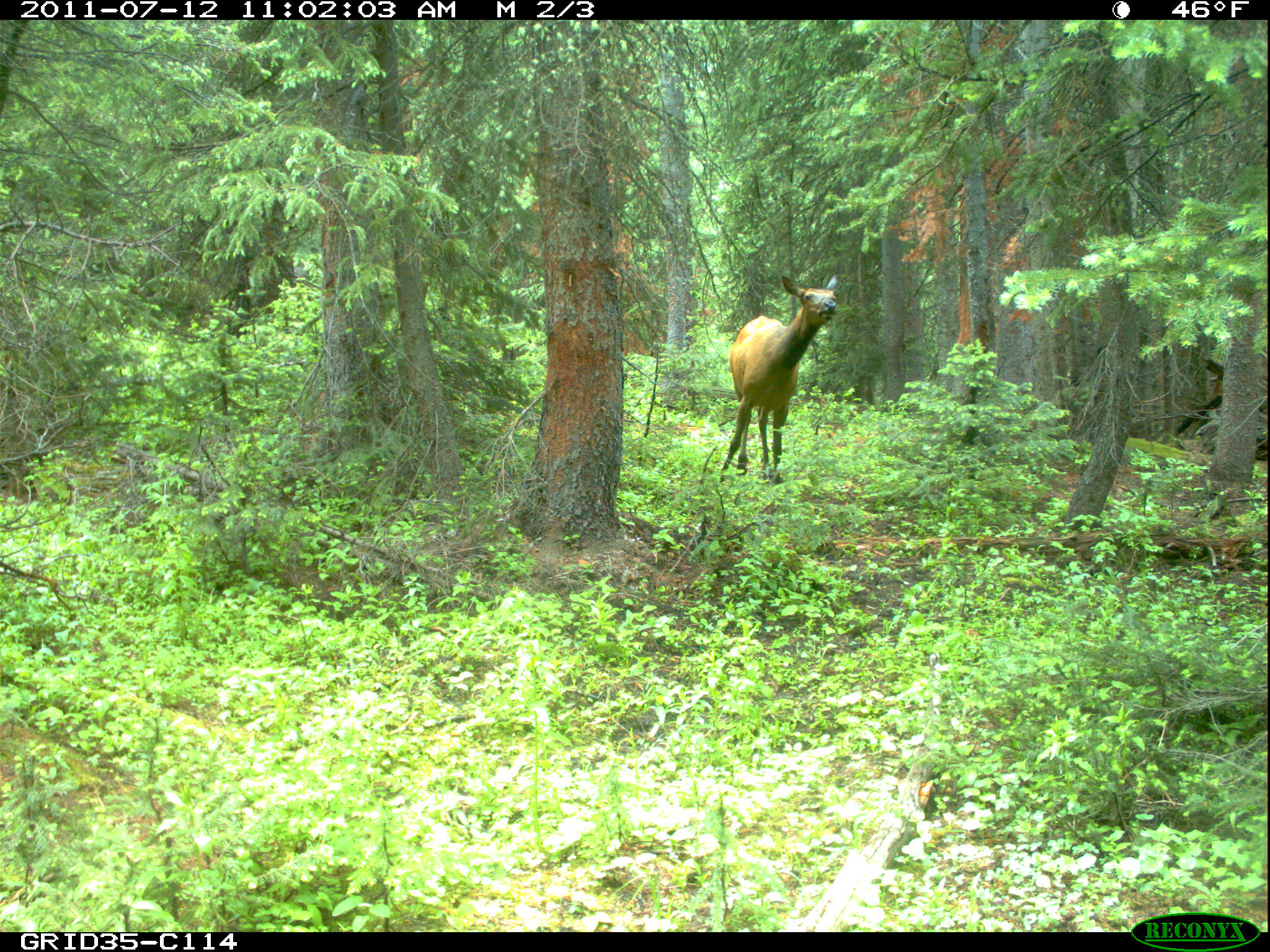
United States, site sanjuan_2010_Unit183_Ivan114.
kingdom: Animalia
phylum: Chordata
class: Mammalia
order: Artiodactyla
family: Cervidae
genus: Cervus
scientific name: Cervus elaphus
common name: red deer